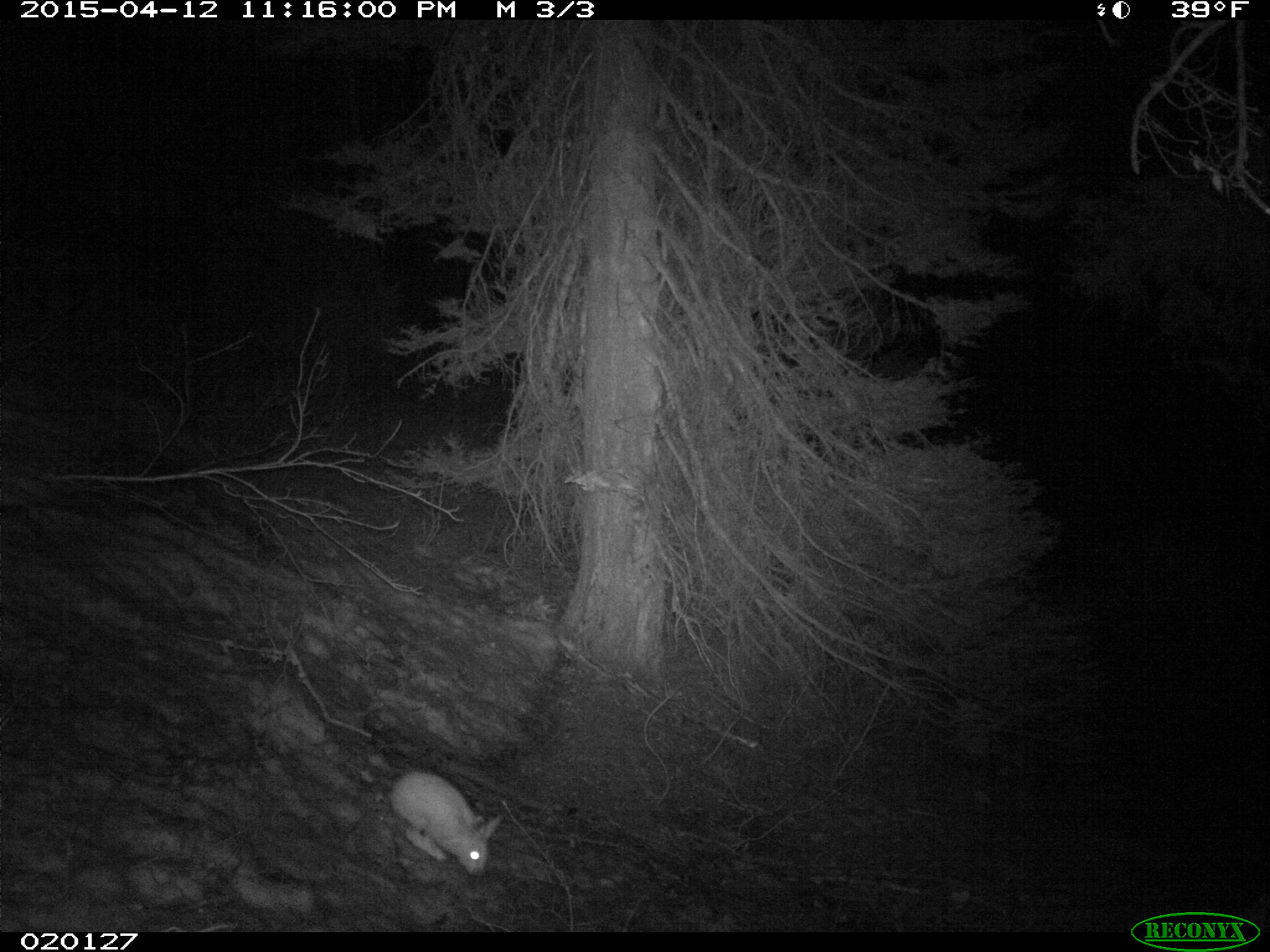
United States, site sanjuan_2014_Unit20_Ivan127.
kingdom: Animalia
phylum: Chordata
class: Mammalia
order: Lagomorpha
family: Leporidae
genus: Lepus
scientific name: Lepus americanus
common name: snowshoe hare